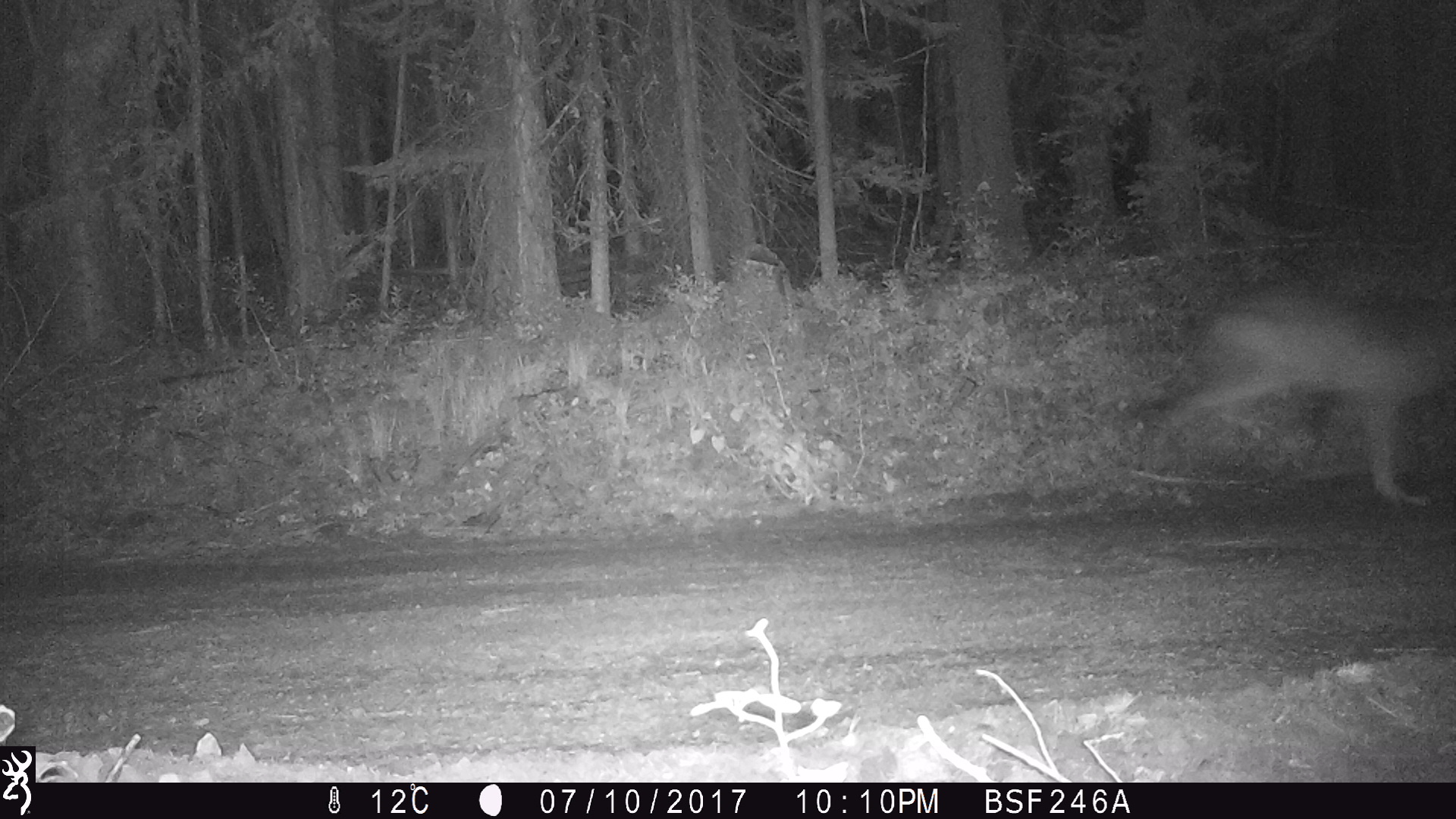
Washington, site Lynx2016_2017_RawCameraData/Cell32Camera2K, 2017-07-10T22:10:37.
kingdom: Animalia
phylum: Chordata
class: Mammalia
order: Carnivora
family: Canidae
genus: Canis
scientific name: Canis lupus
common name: gray wolf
Canis lupus (gray wolf). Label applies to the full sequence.